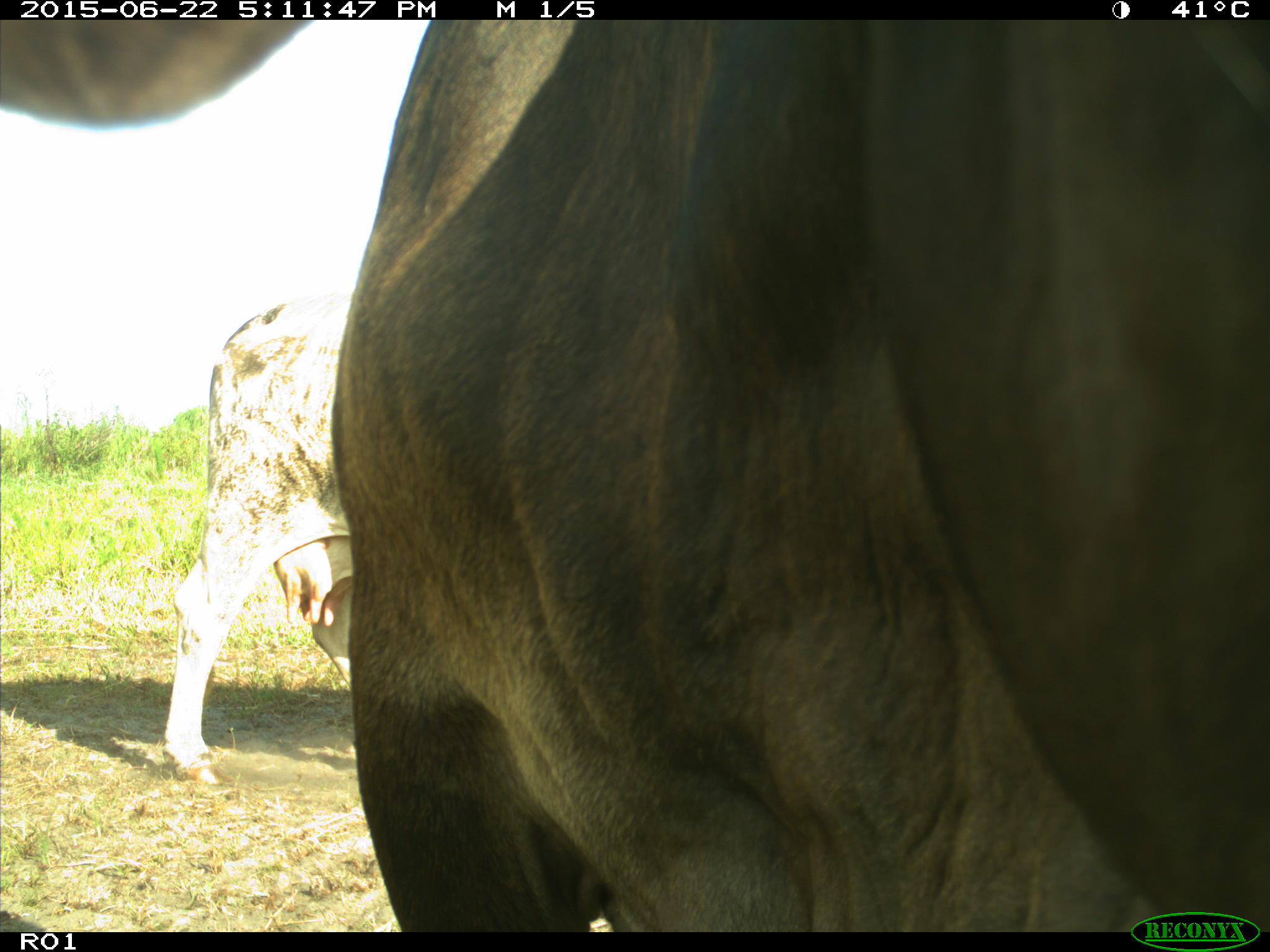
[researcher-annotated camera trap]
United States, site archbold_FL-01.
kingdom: Animalia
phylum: Chordata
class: Mammalia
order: Artiodactyla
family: Bovidae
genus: Bos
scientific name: Bos taurus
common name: domestic cow